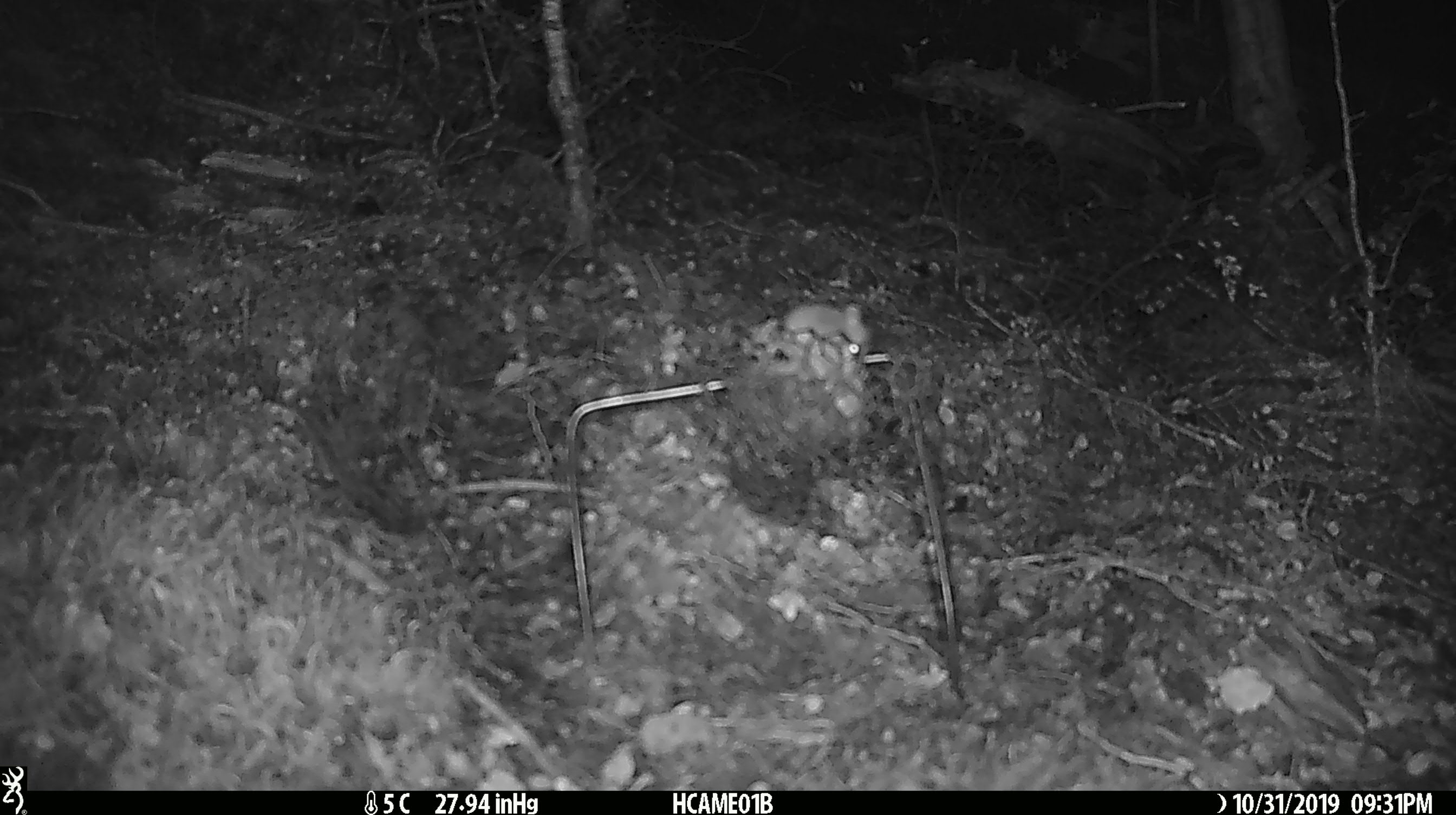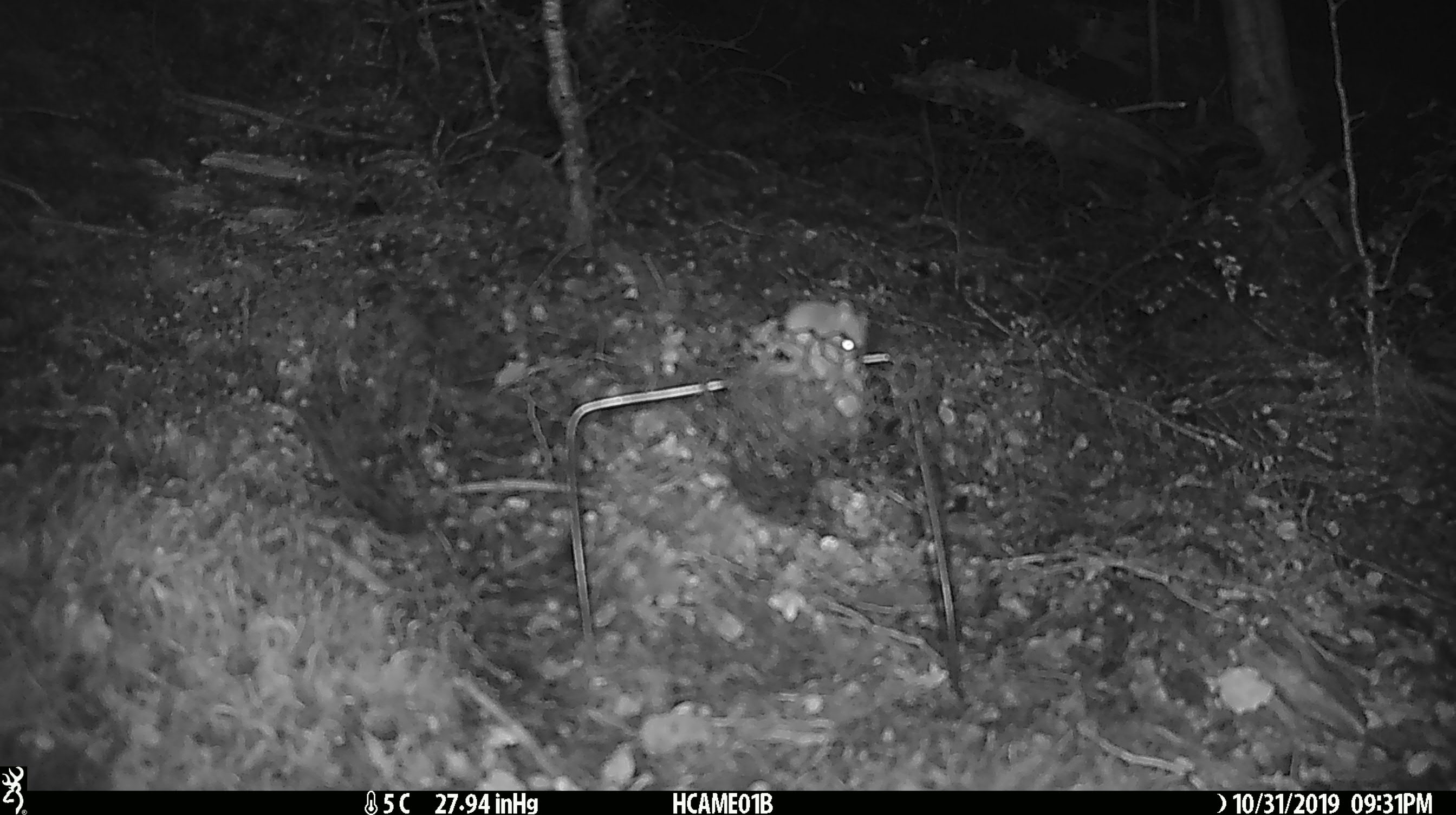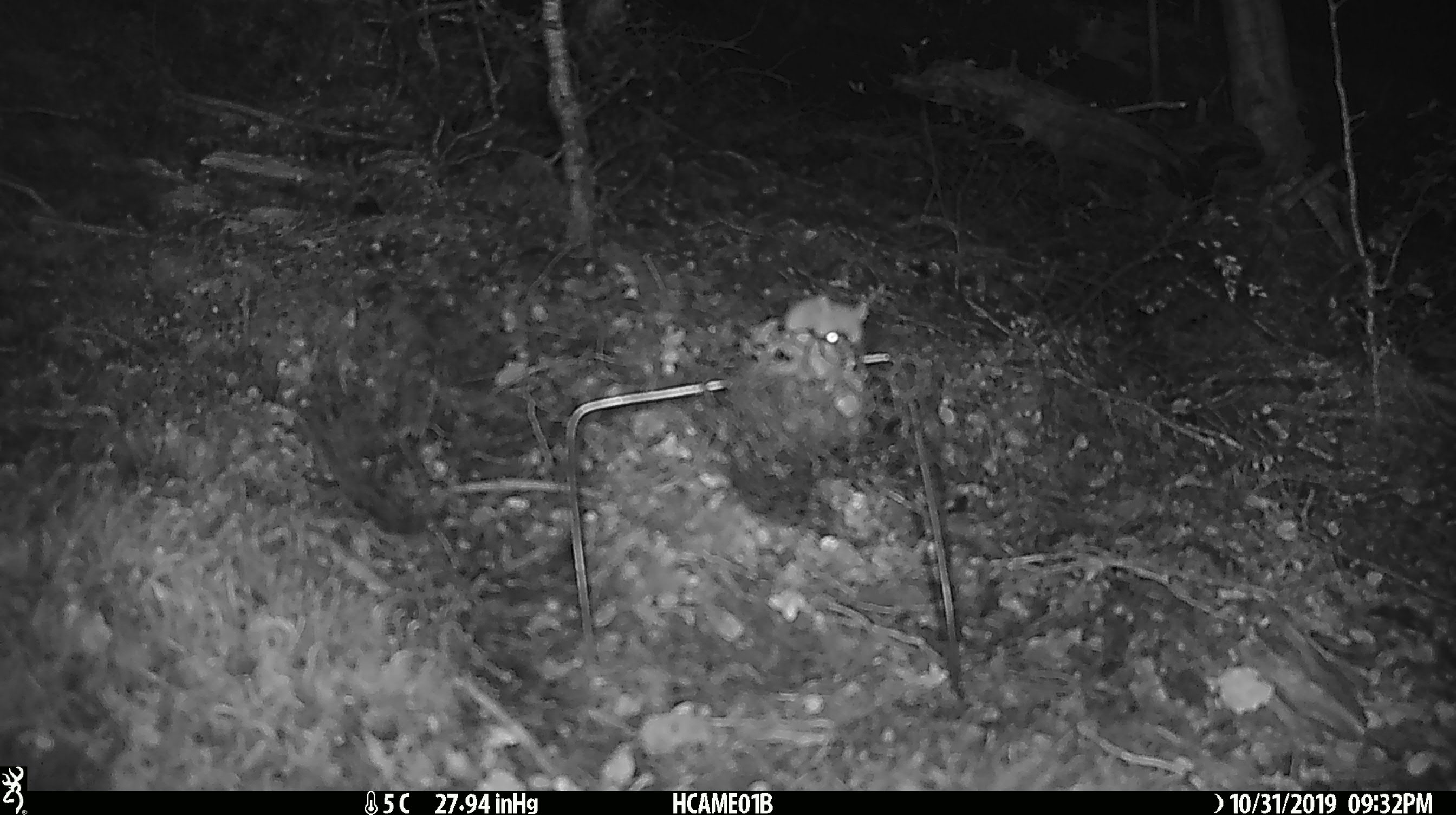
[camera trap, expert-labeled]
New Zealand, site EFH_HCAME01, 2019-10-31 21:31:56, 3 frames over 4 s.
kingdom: Animalia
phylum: Chordata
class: Mammalia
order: Rodentia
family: Muridae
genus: Mus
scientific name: Mus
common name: mouse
Mouse (Mus).